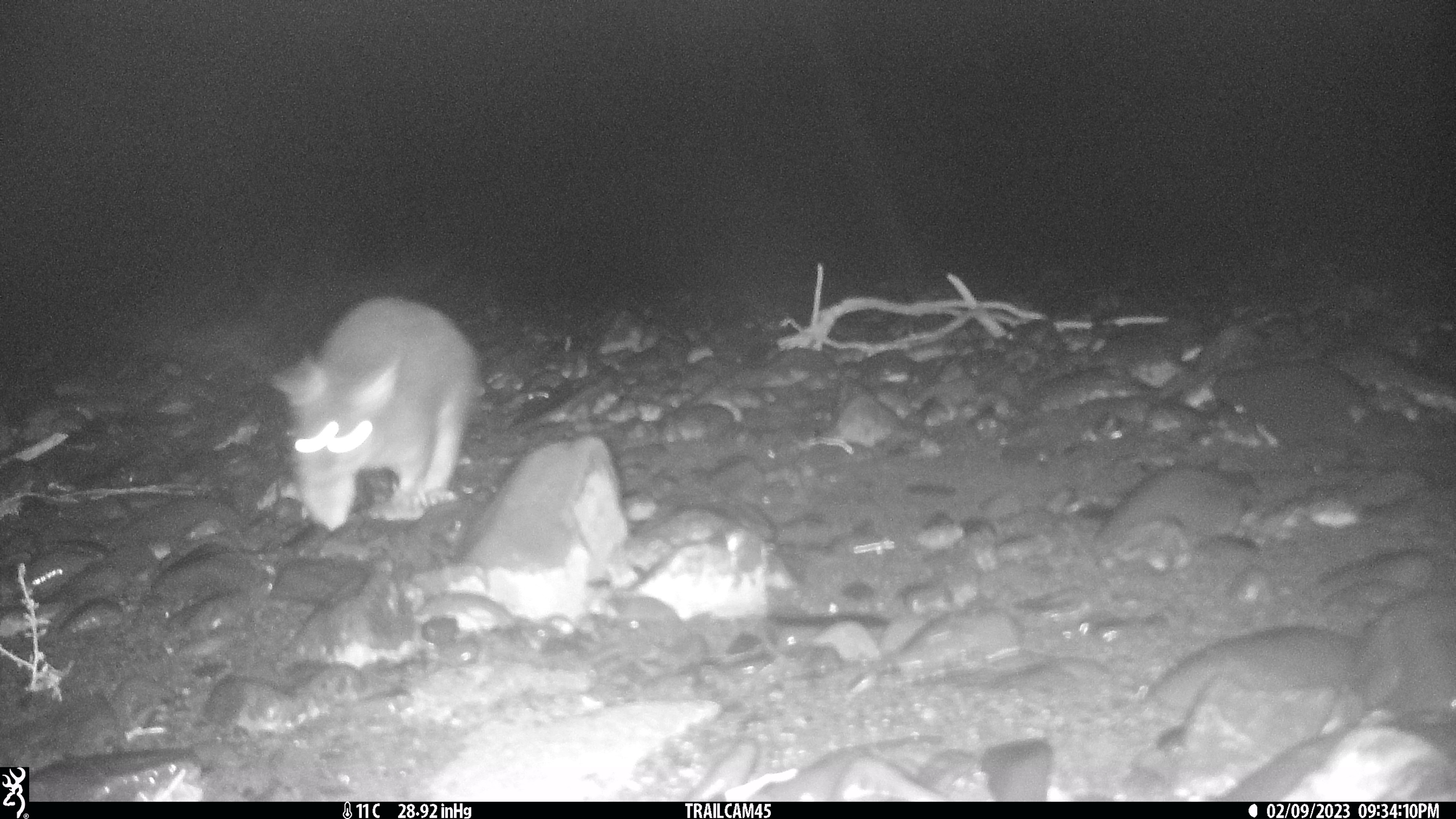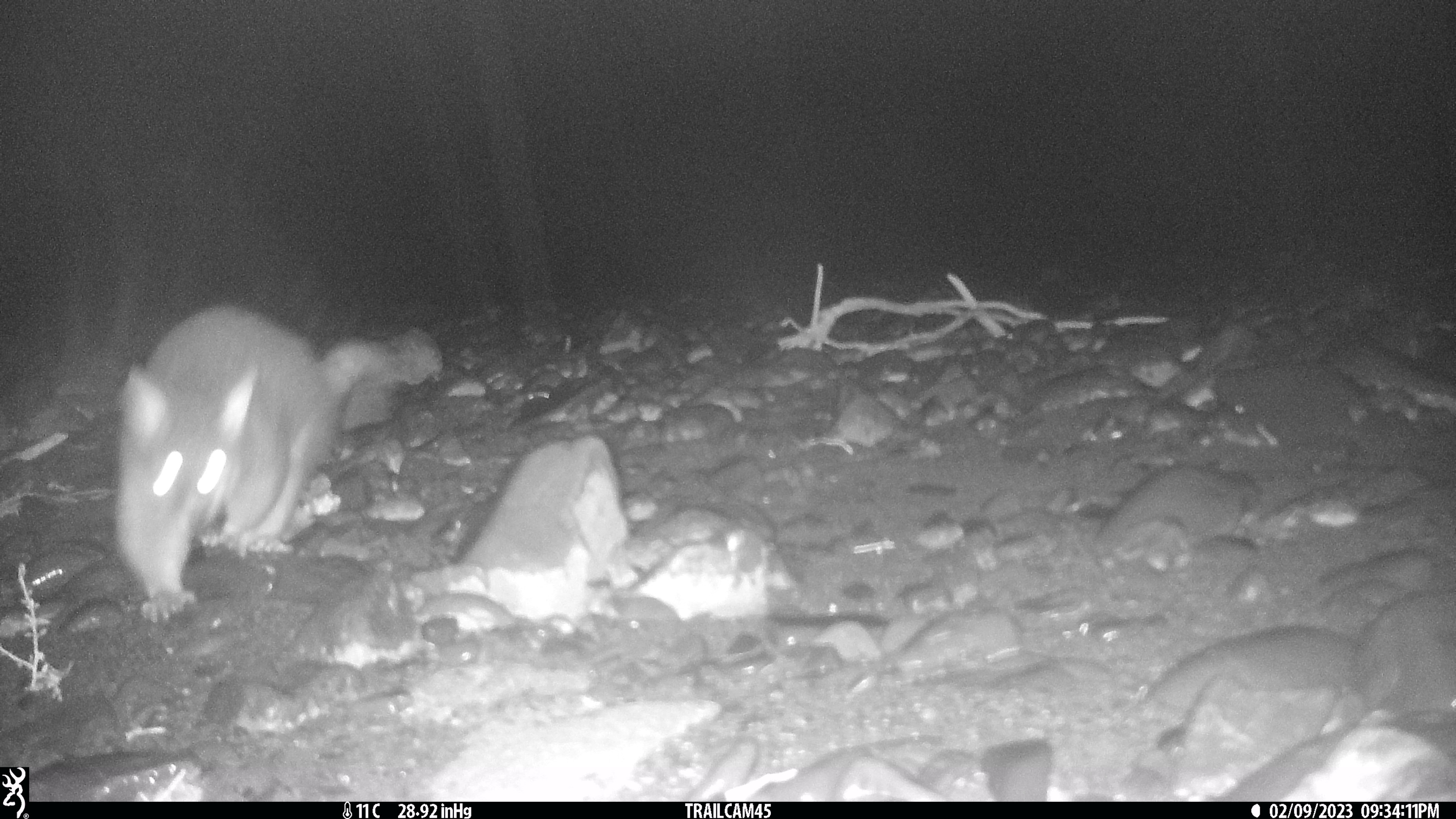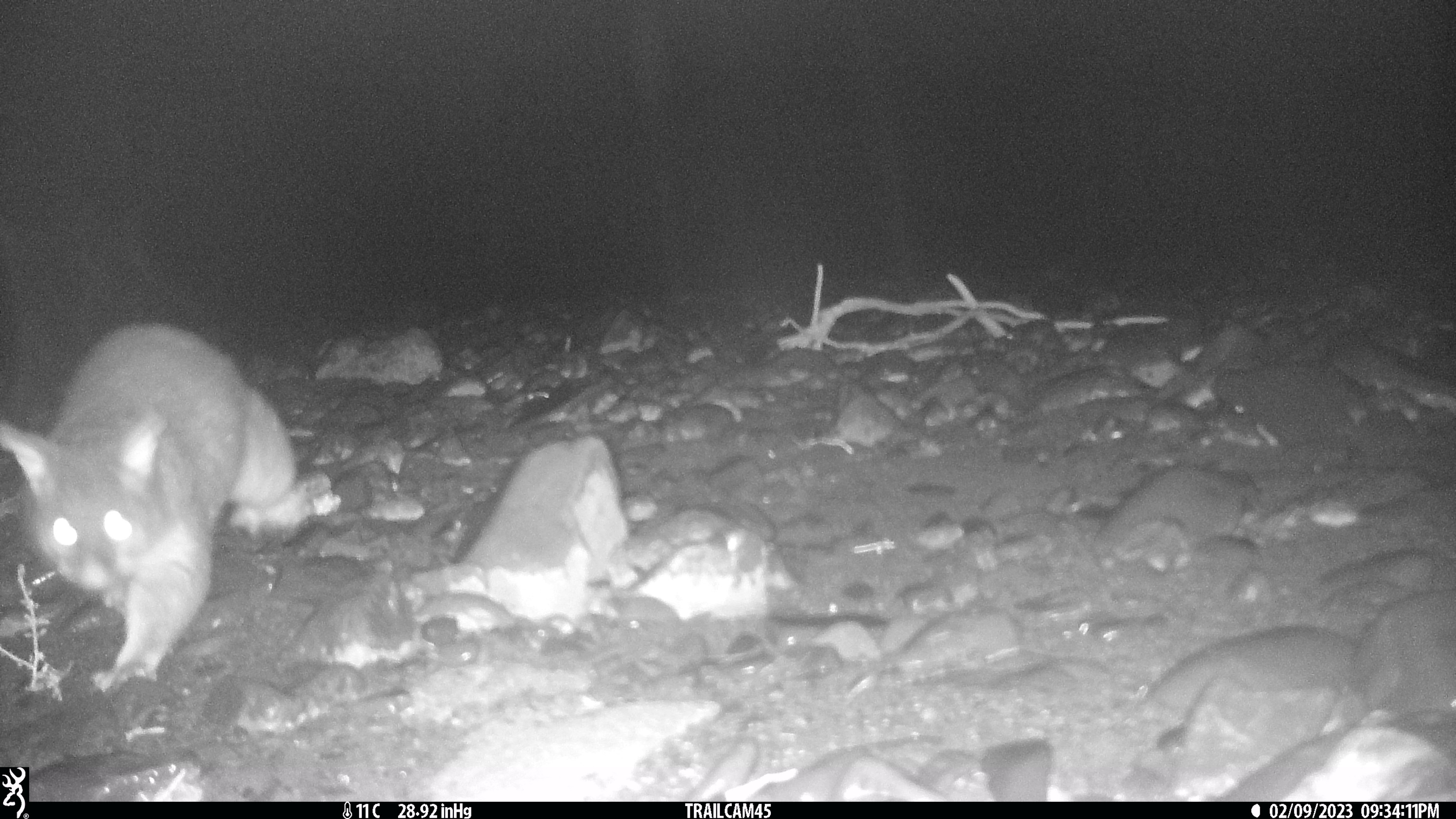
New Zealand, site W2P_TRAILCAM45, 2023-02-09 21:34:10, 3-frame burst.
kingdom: Animalia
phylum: Chordata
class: Mammalia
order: Diprotodontia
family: Phalangeridae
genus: Trichosurus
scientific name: Trichosurus vulpecula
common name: common brushtail possum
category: possum